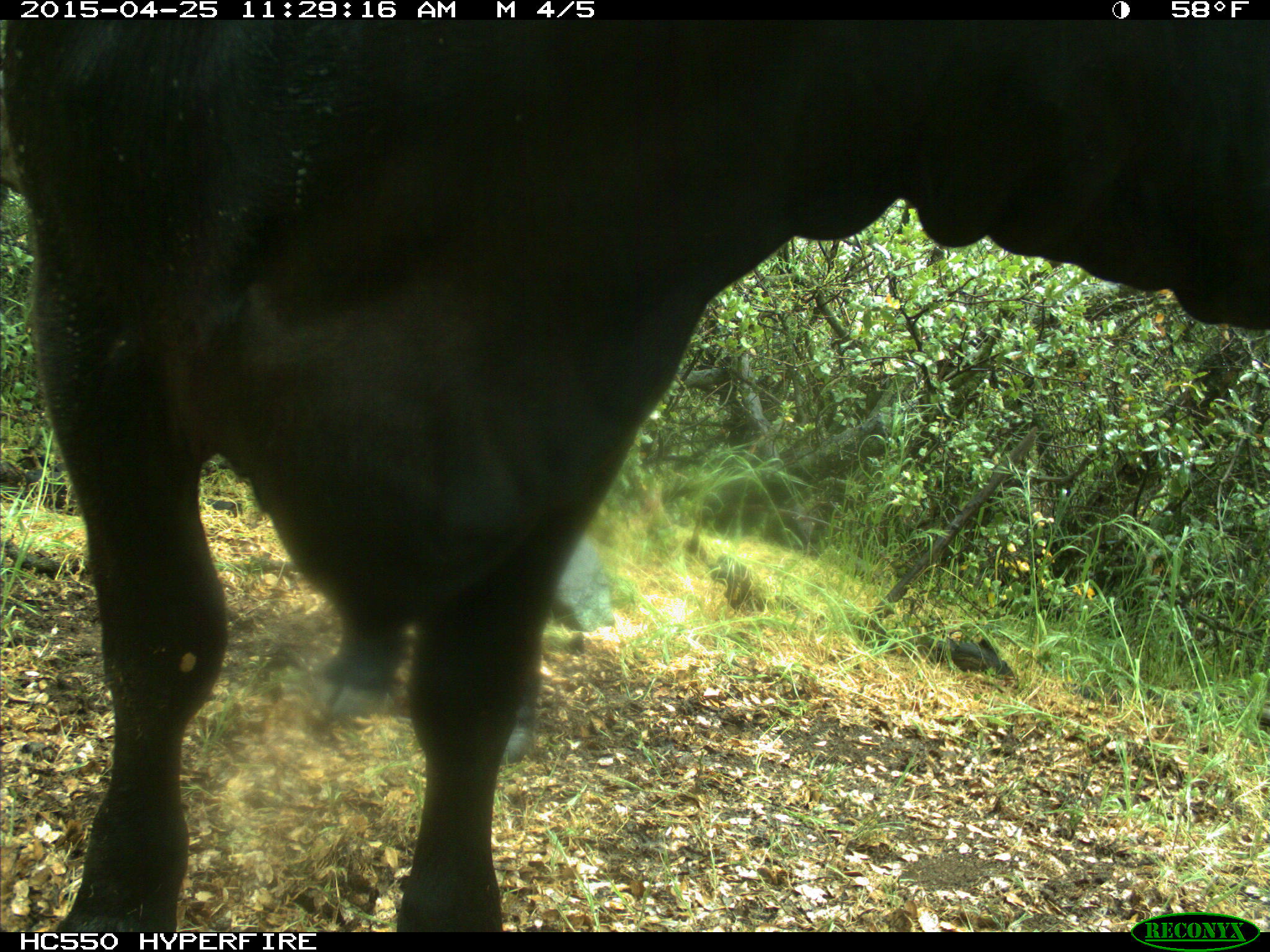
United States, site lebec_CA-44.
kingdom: Animalia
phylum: Chordata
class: Mammalia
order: Artiodactyla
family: Suidae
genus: Sus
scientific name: Sus scrofa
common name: wild boar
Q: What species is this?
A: Sus scrofa (wild boar).